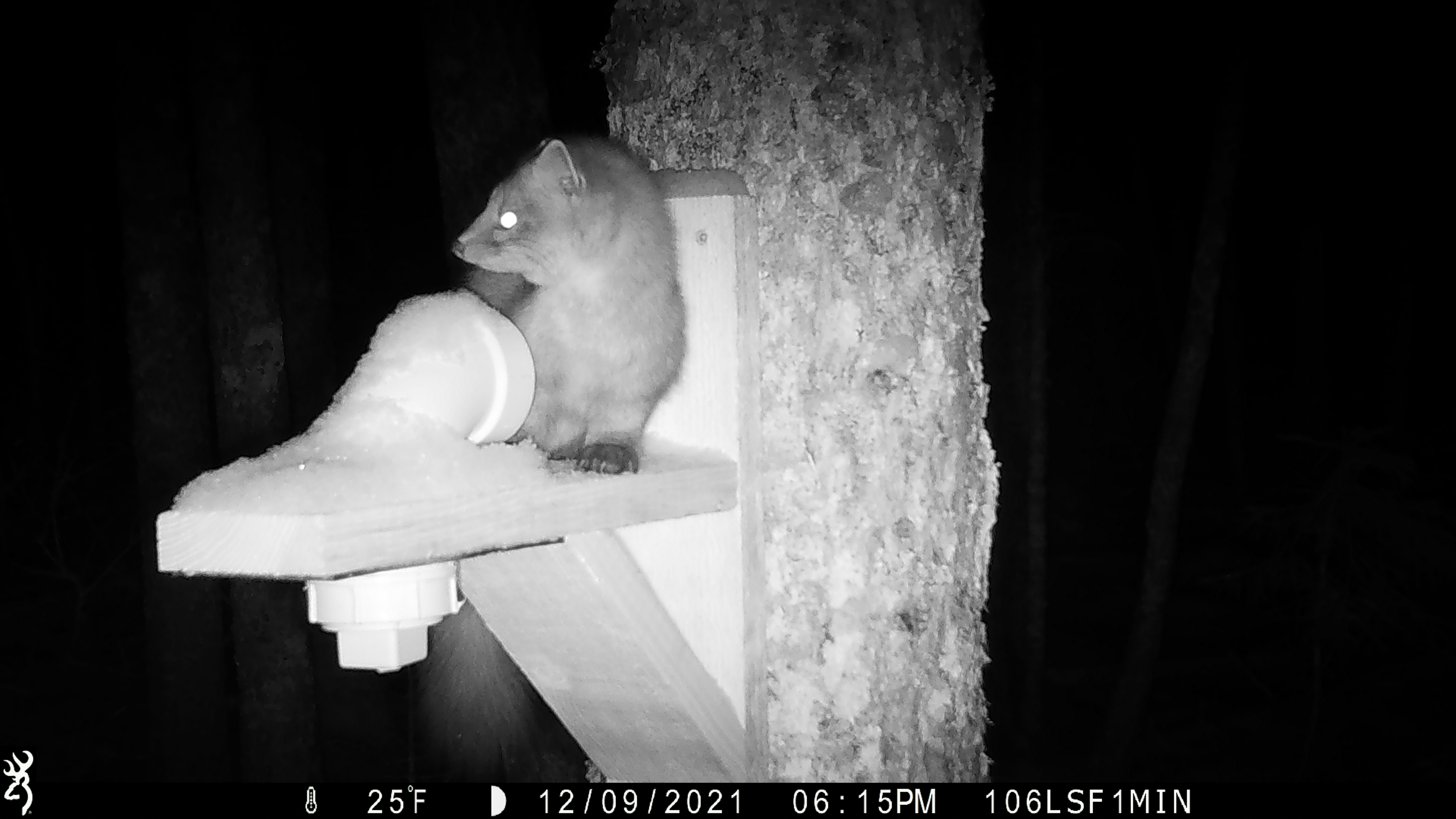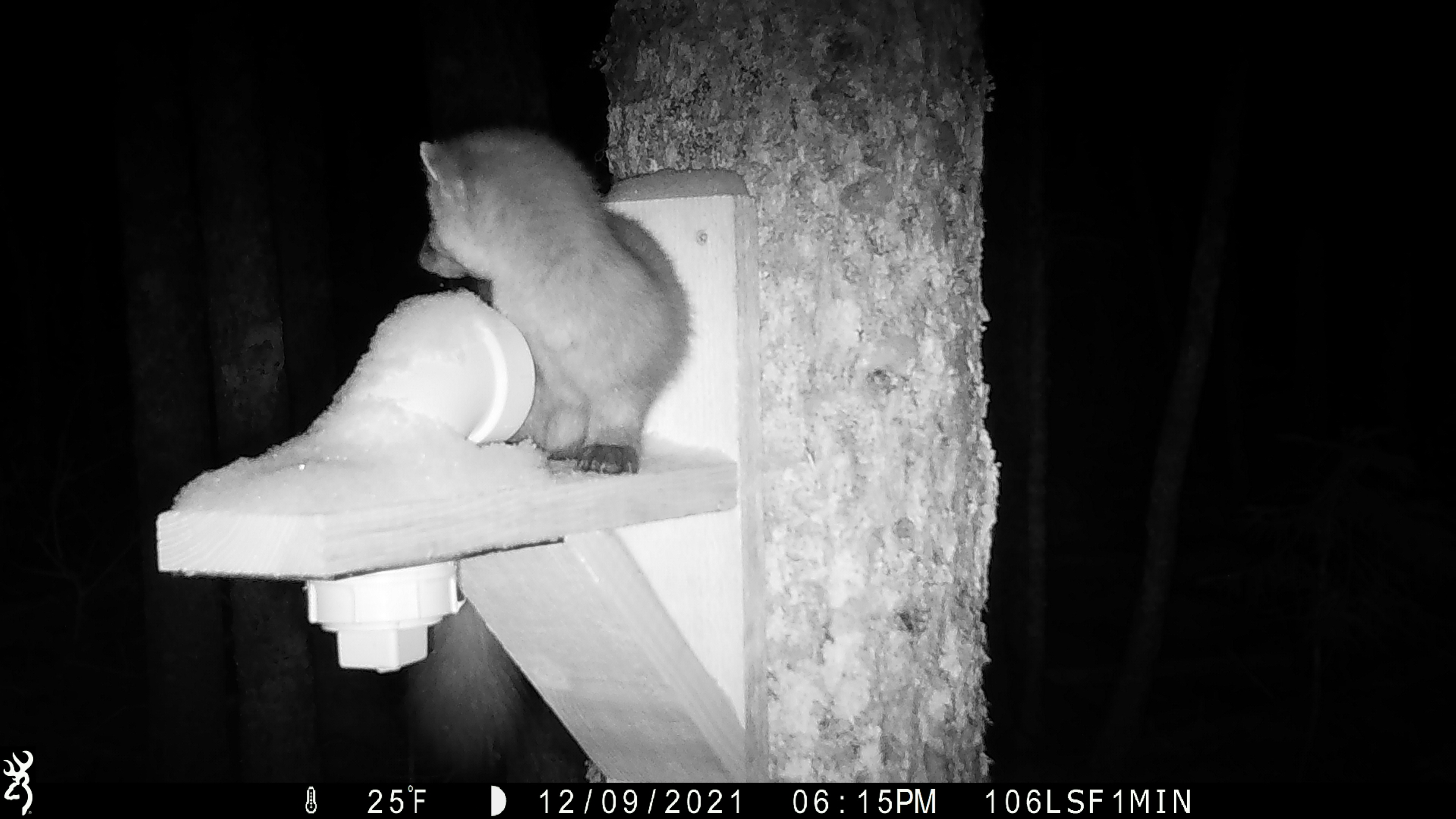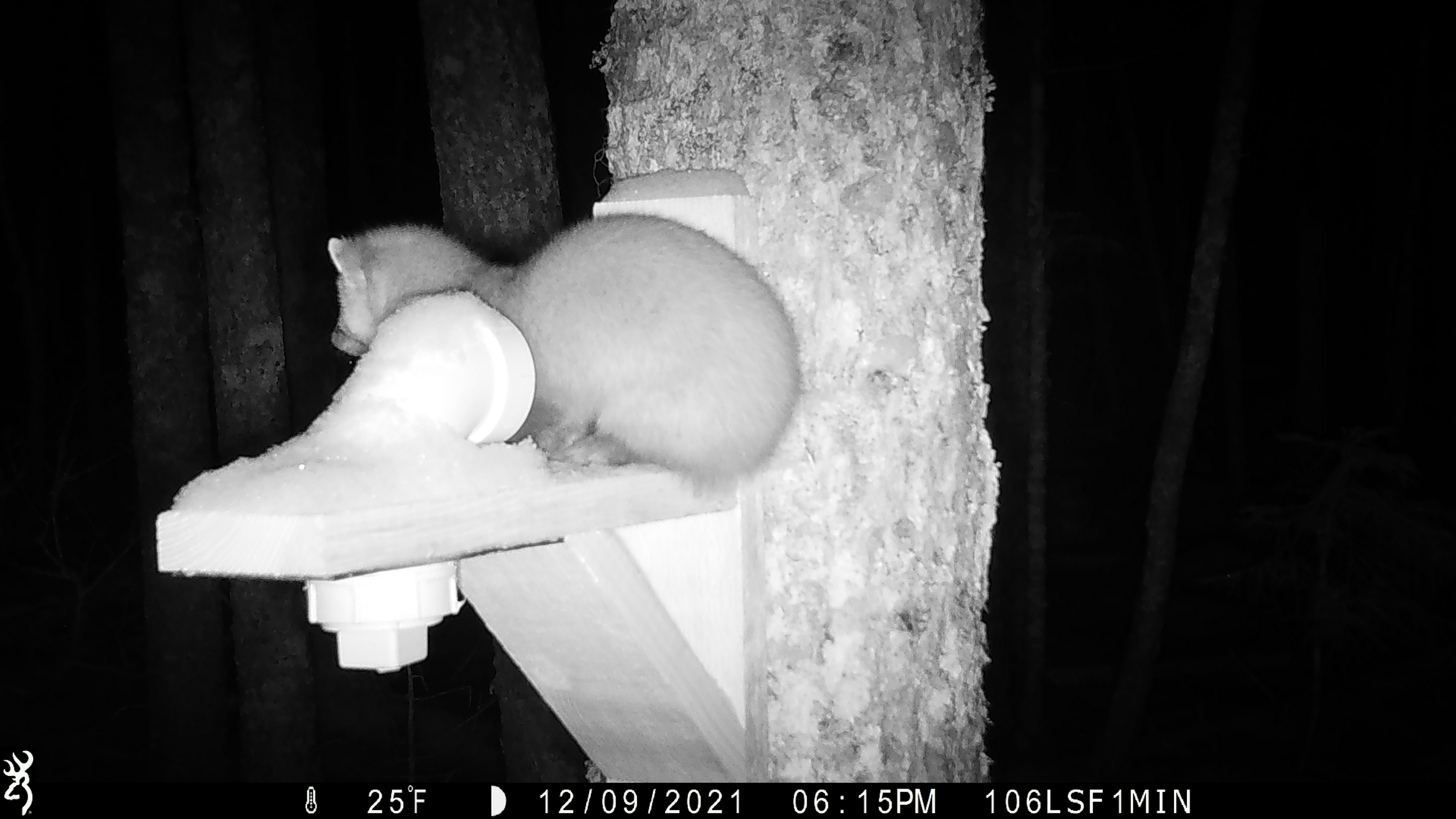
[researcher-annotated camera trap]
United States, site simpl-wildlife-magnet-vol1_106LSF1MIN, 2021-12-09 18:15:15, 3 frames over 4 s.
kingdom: Animalia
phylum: Chordata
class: Mammalia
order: Carnivora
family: Mustelidae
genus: Martes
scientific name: Martes americana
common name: american marten